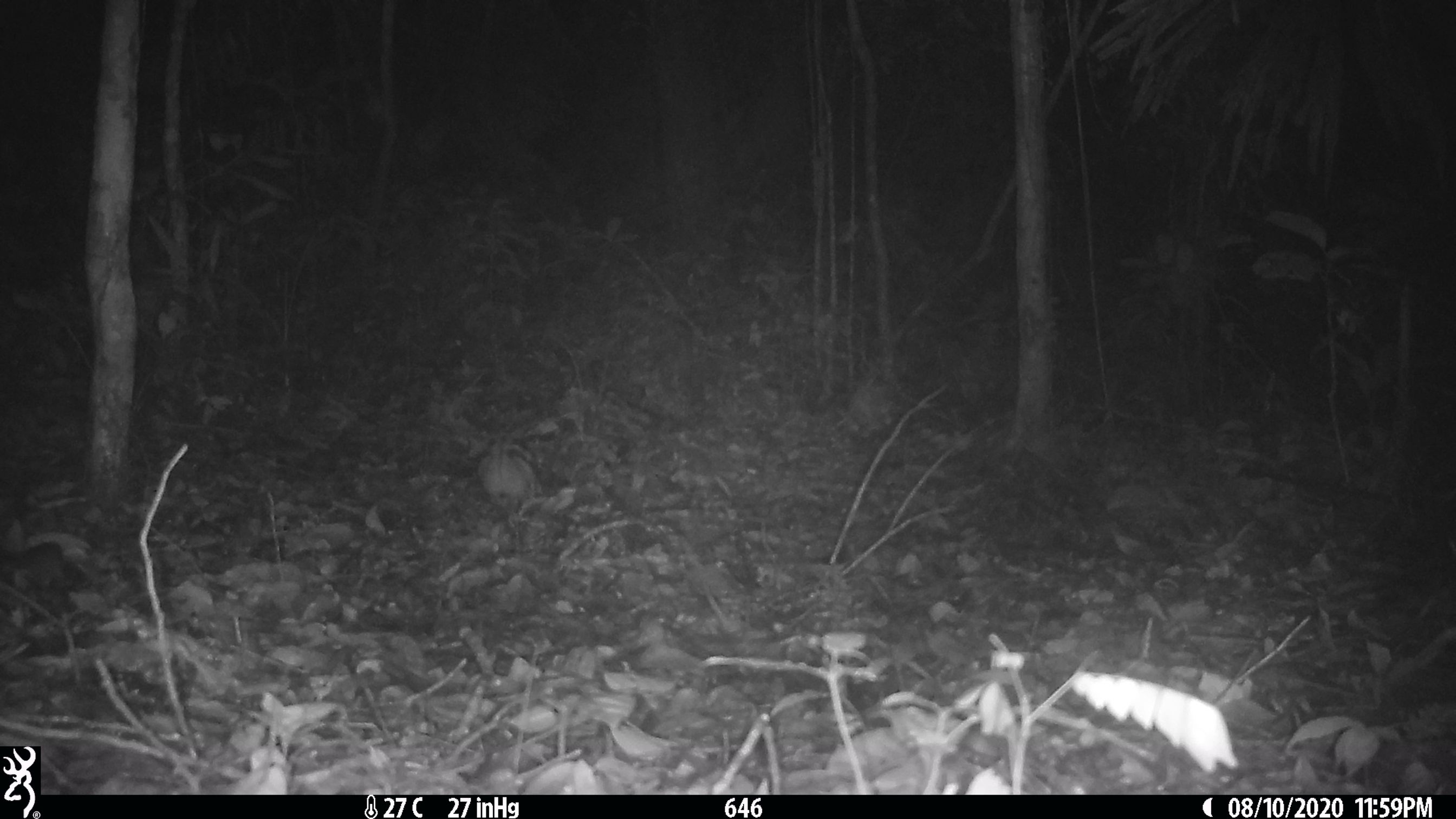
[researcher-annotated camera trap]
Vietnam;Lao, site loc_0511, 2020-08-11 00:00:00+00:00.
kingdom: Animalia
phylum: Chordata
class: Mammalia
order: Lagomorpha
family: Leporidae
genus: Nesolagus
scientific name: Nesolagus timminsi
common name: annamite striped rabbit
Annamite striped rabbit (Nesolagus timminsi). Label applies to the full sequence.